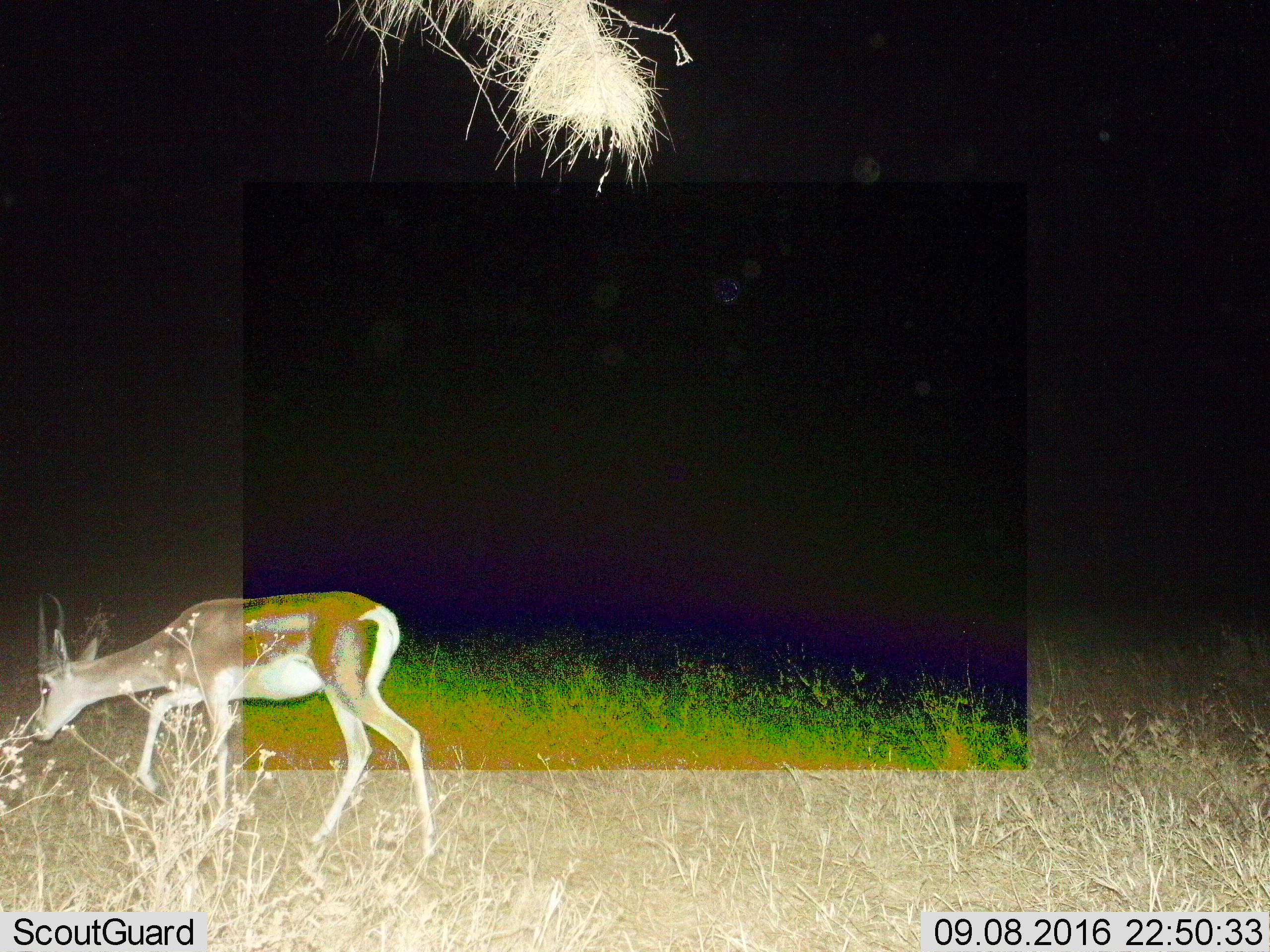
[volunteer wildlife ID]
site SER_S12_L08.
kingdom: Animalia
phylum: Chordata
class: Mammalia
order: Artiodactyla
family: Bovidae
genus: Eudorcas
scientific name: Eudorcas thomsonii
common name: thomson's gazelle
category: gazellethomsons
Gazellethomsons (thomson's gazelle) (Eudorcas thomsonii), count 1. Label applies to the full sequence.